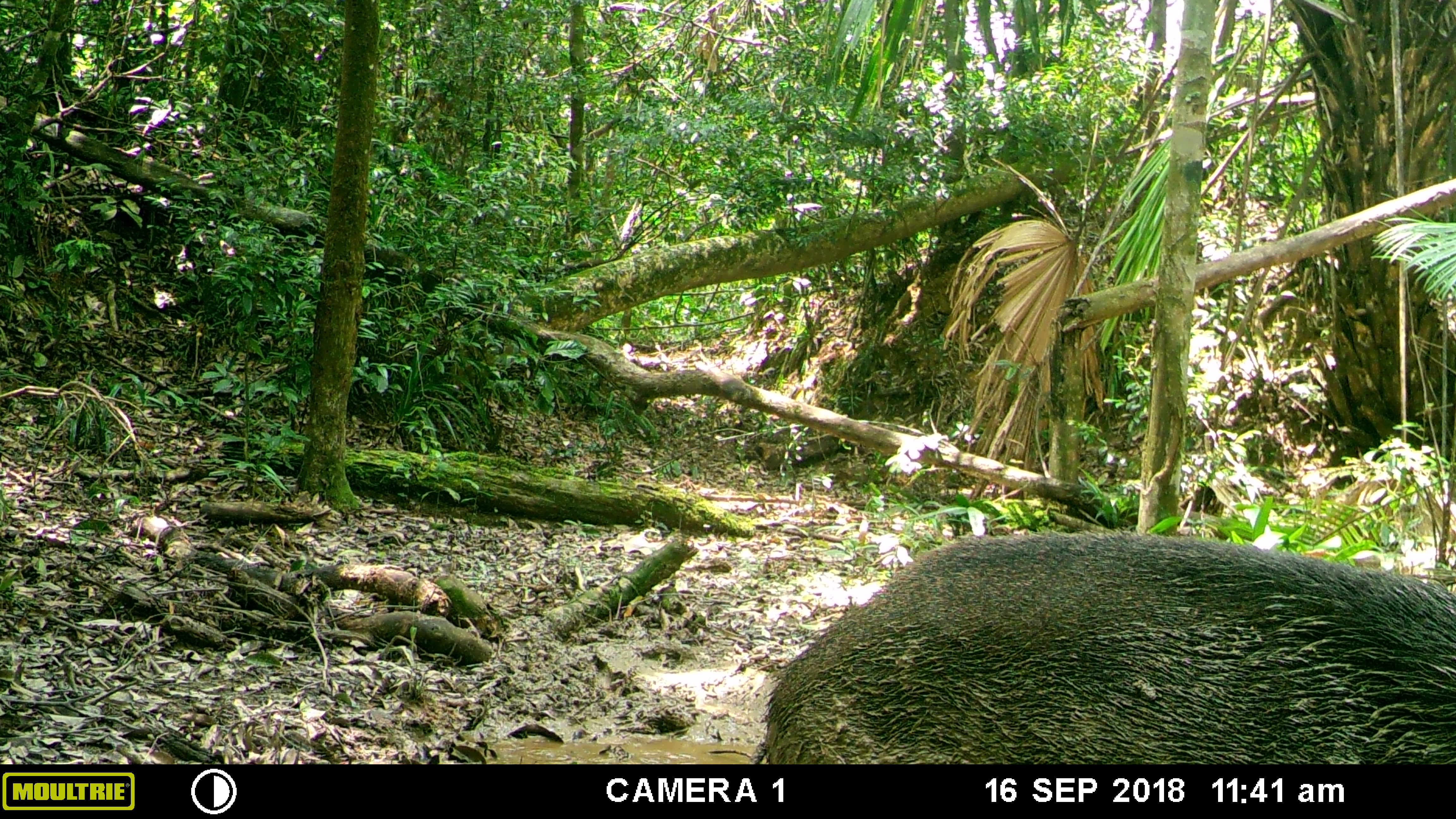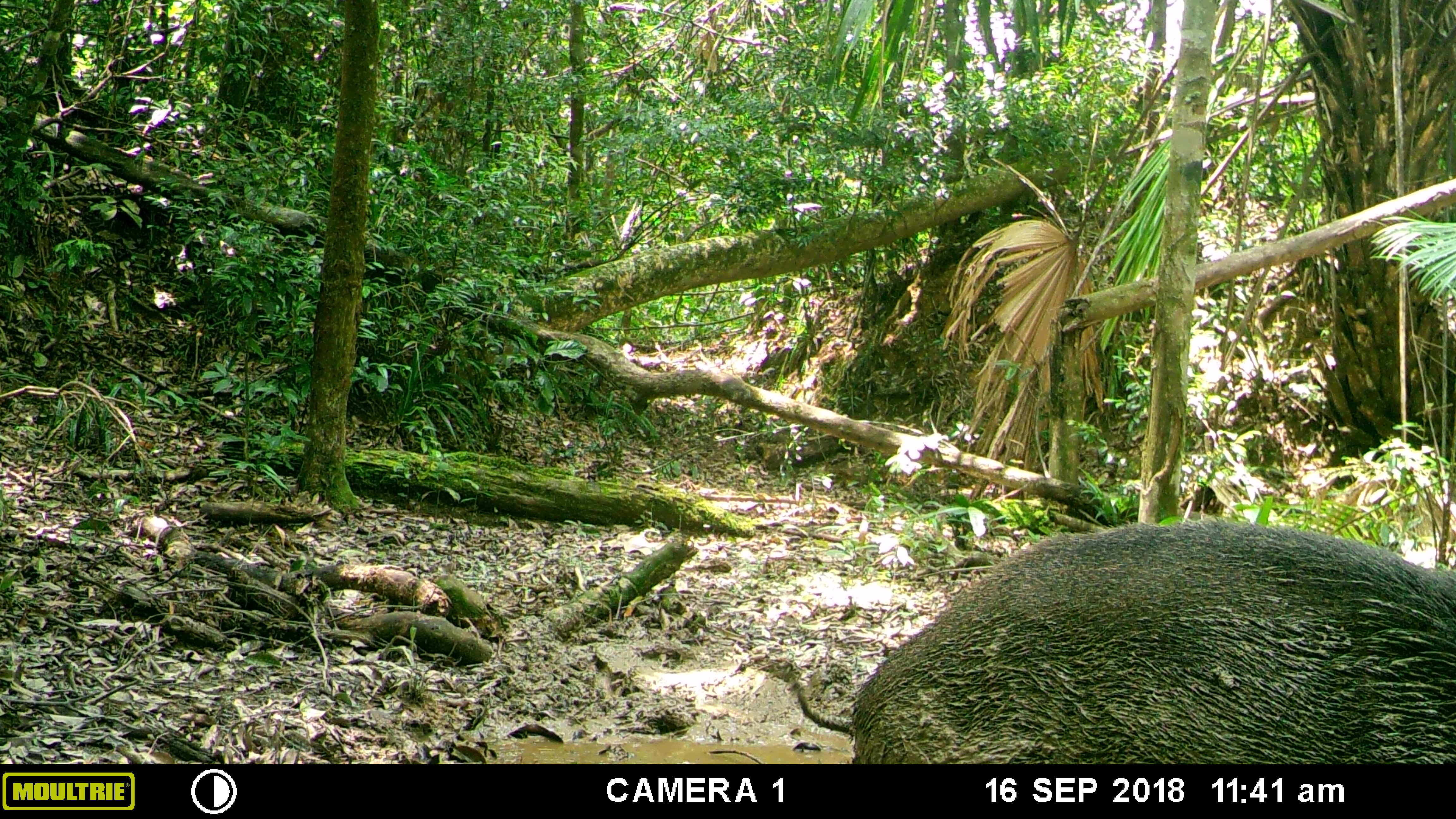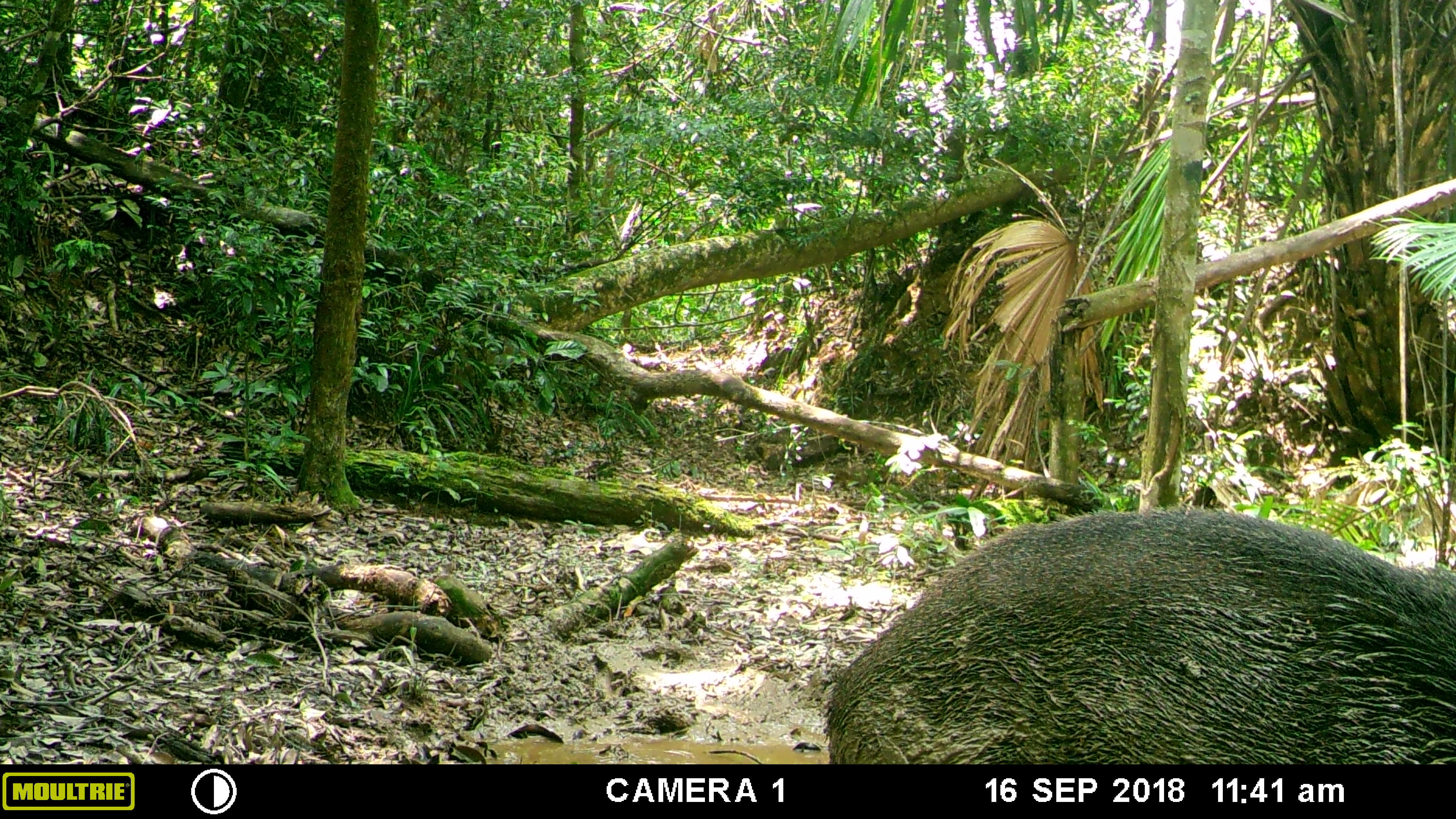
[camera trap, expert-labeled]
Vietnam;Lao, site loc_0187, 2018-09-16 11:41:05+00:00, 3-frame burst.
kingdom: Animalia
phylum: Chordata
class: Mammalia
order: Artiodactyla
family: Suidae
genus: Sus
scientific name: Sus scrofa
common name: eurasian wild pig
Eurasian wild pig (Sus scrofa). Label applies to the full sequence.